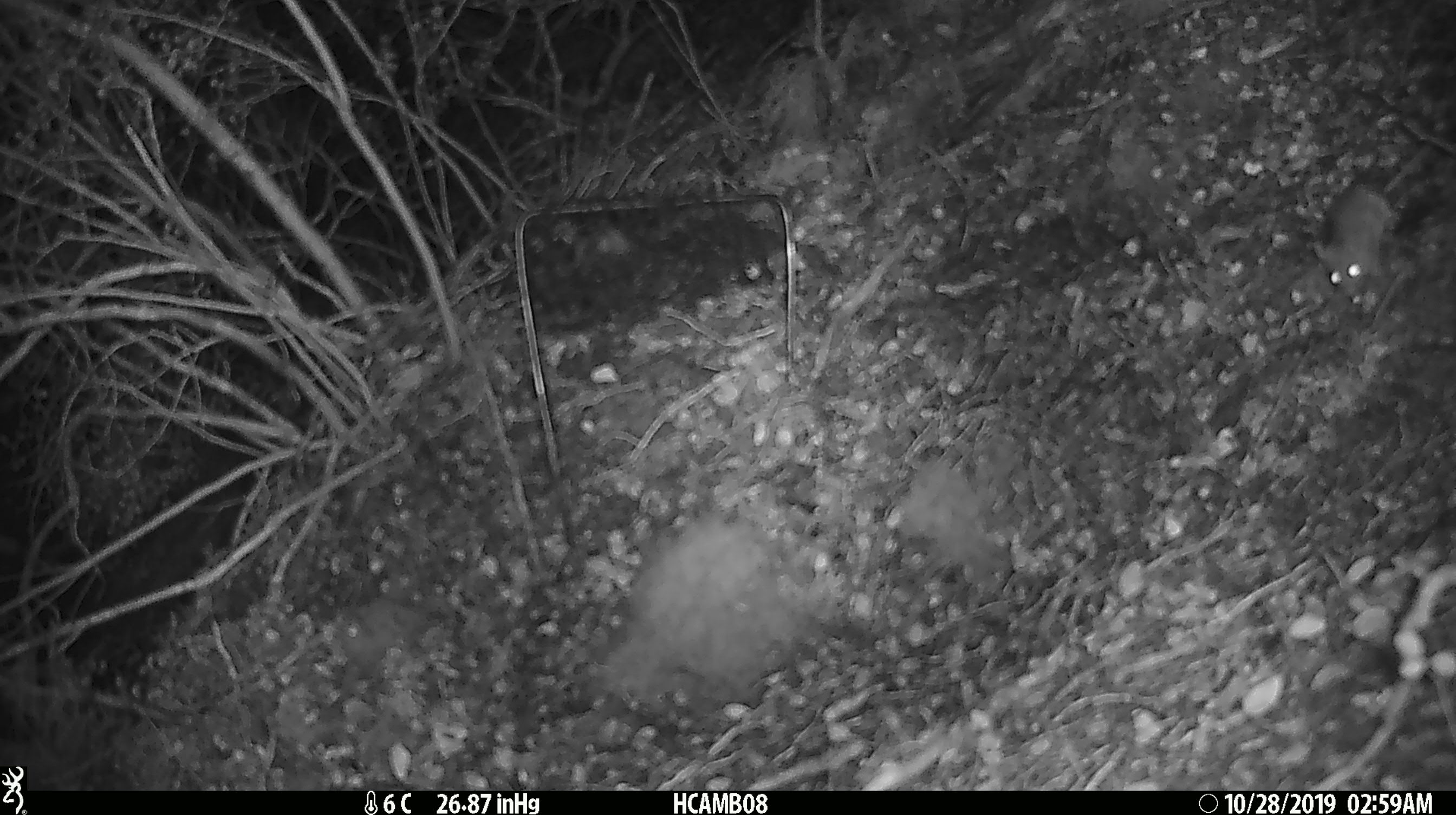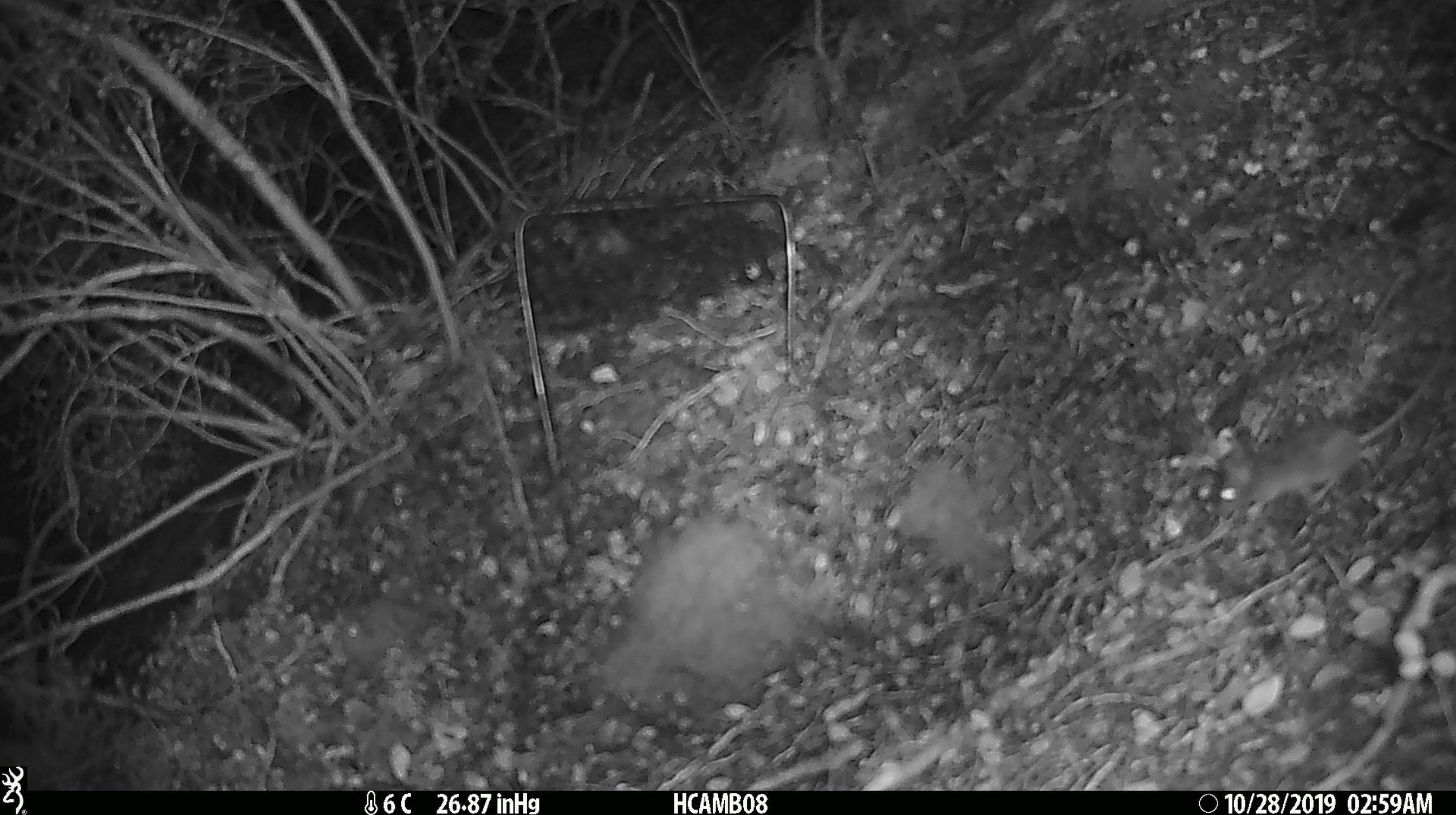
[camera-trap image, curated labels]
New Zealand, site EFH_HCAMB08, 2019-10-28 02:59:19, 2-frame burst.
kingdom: Animalia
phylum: Chordata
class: Mammalia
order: Rodentia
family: Muridae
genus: Mus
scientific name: Mus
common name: mouse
Mouse (Mus).